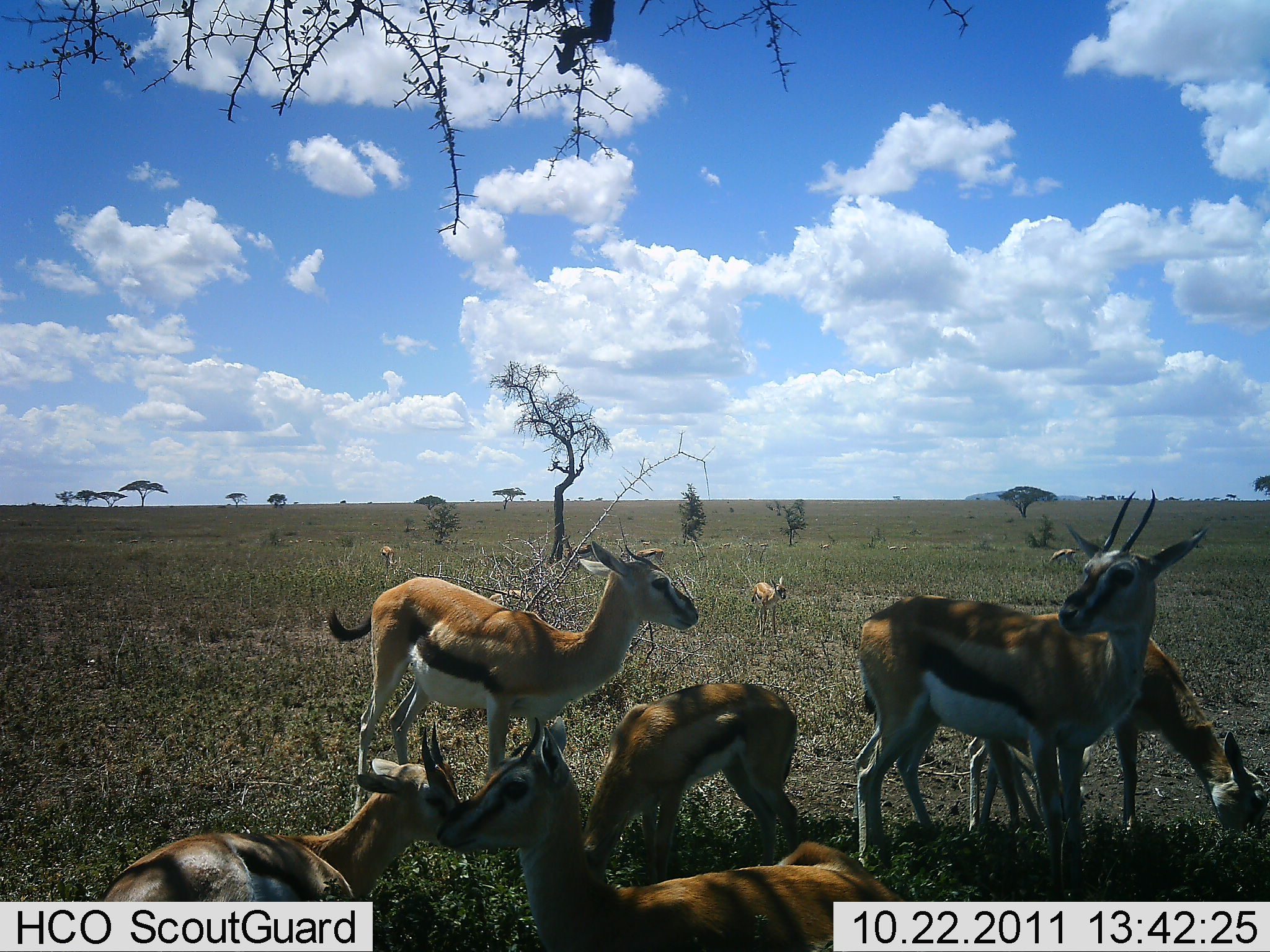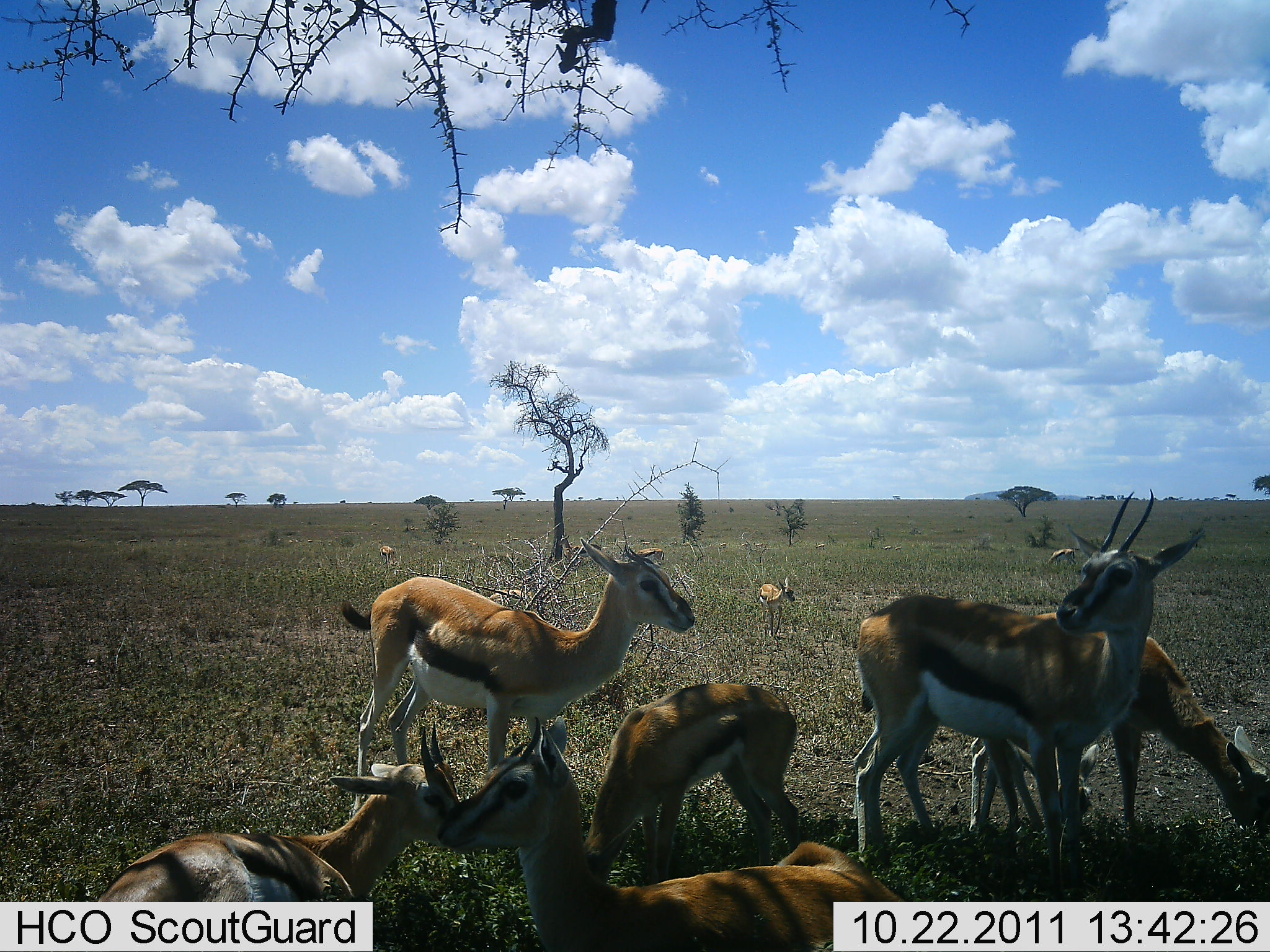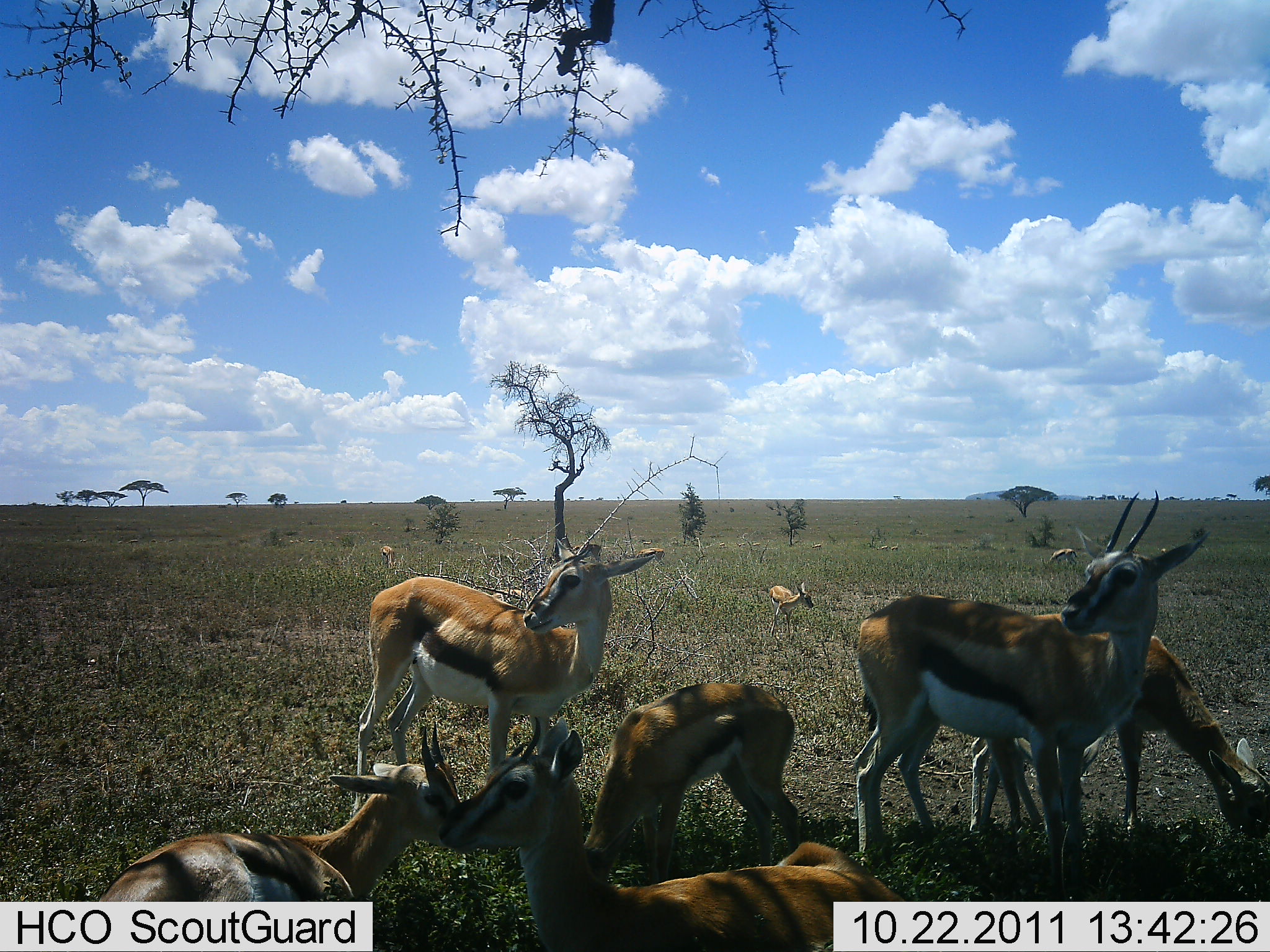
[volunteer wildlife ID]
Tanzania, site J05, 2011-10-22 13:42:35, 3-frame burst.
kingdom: Animalia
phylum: Chordata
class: Mammalia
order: Artiodactyla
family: Bovidae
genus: Eudorcas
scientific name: Eudorcas thomsonii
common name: thomson's gazelle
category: gazellethomsons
Gazellethomsons (thomson's gazelle) (Eudorcas thomsonii), count 8. Behavior (volunteer vote fractions): standing 82%, resting 82%, moving 18%, interacting 0%. Young present (vote fraction): 73%. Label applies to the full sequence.